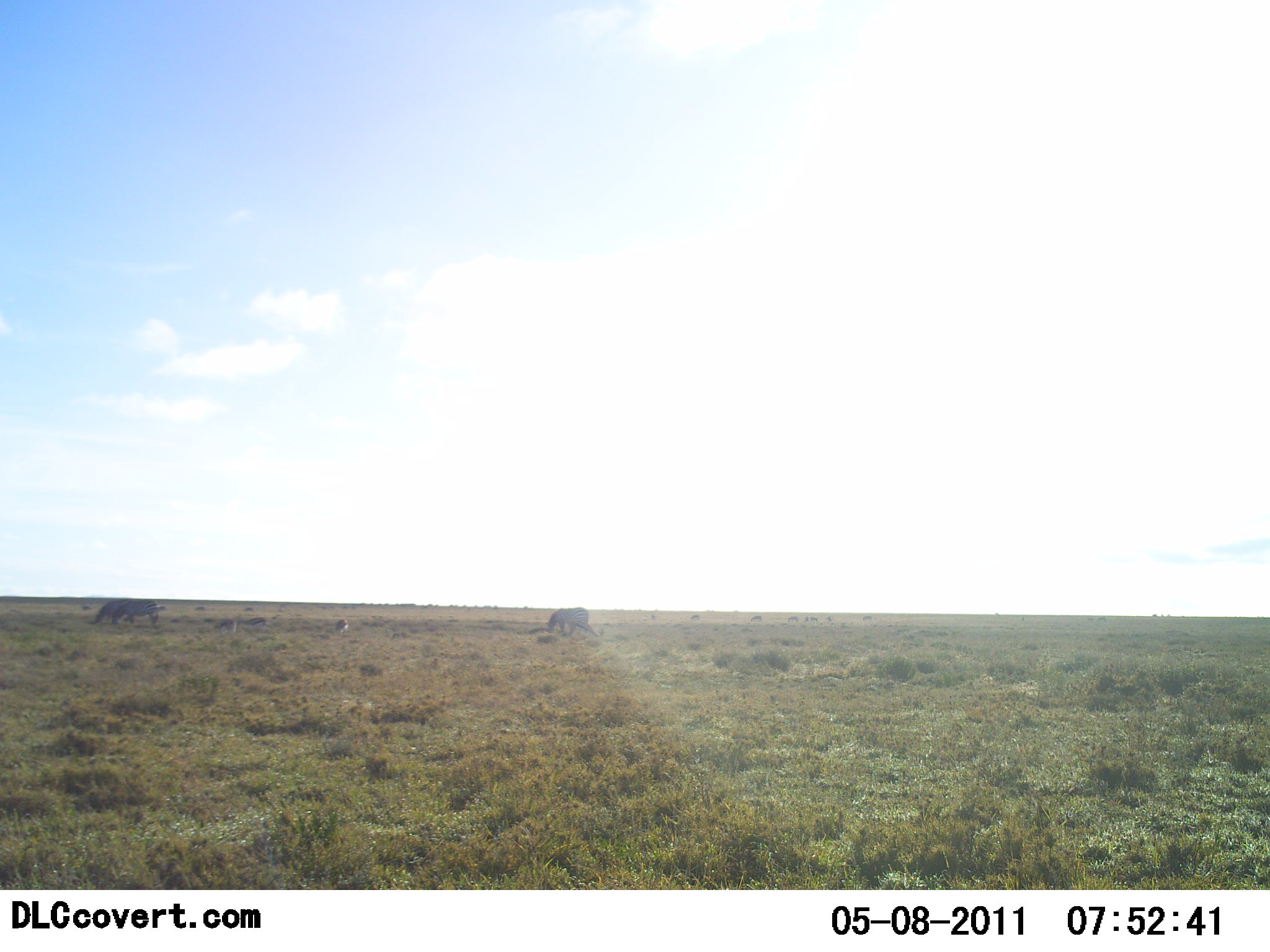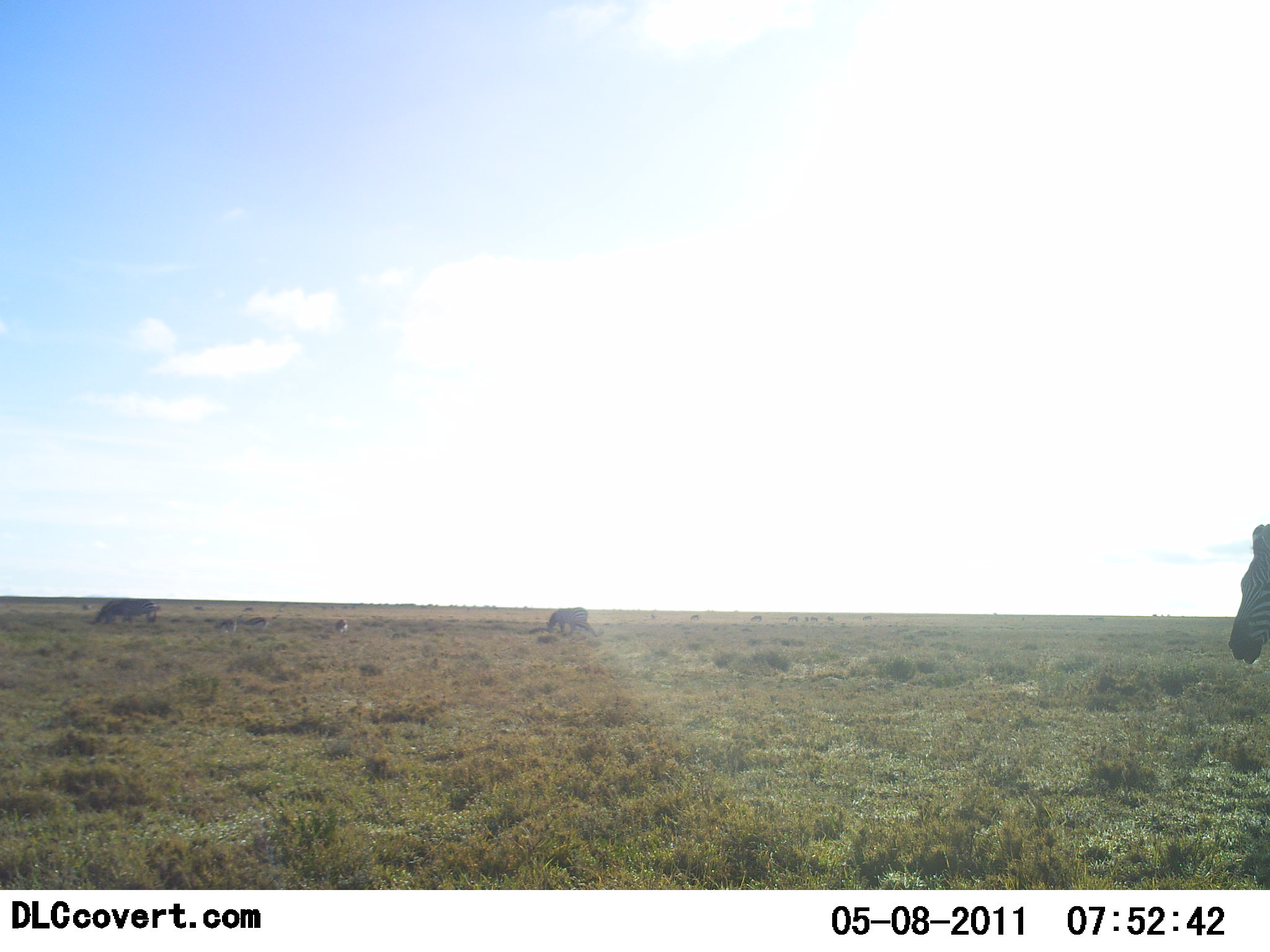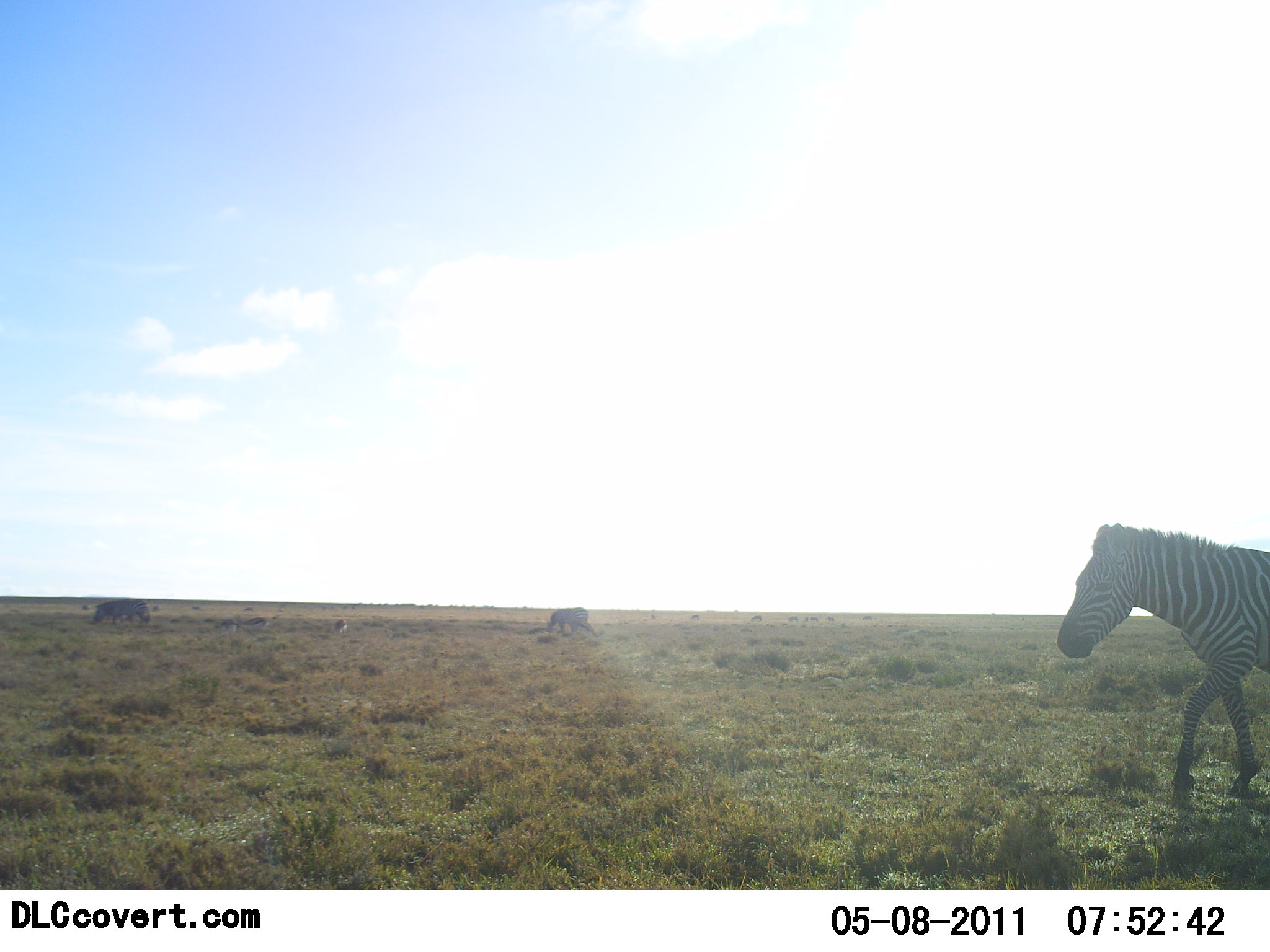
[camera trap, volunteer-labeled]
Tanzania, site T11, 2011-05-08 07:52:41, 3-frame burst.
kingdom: Animalia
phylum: Chordata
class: Mammalia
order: Perissodactyla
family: Equidae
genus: Equus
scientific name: Equus quagga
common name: plains zebra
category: zebra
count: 3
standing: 17%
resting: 0%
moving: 100%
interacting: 0%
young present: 0%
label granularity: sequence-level